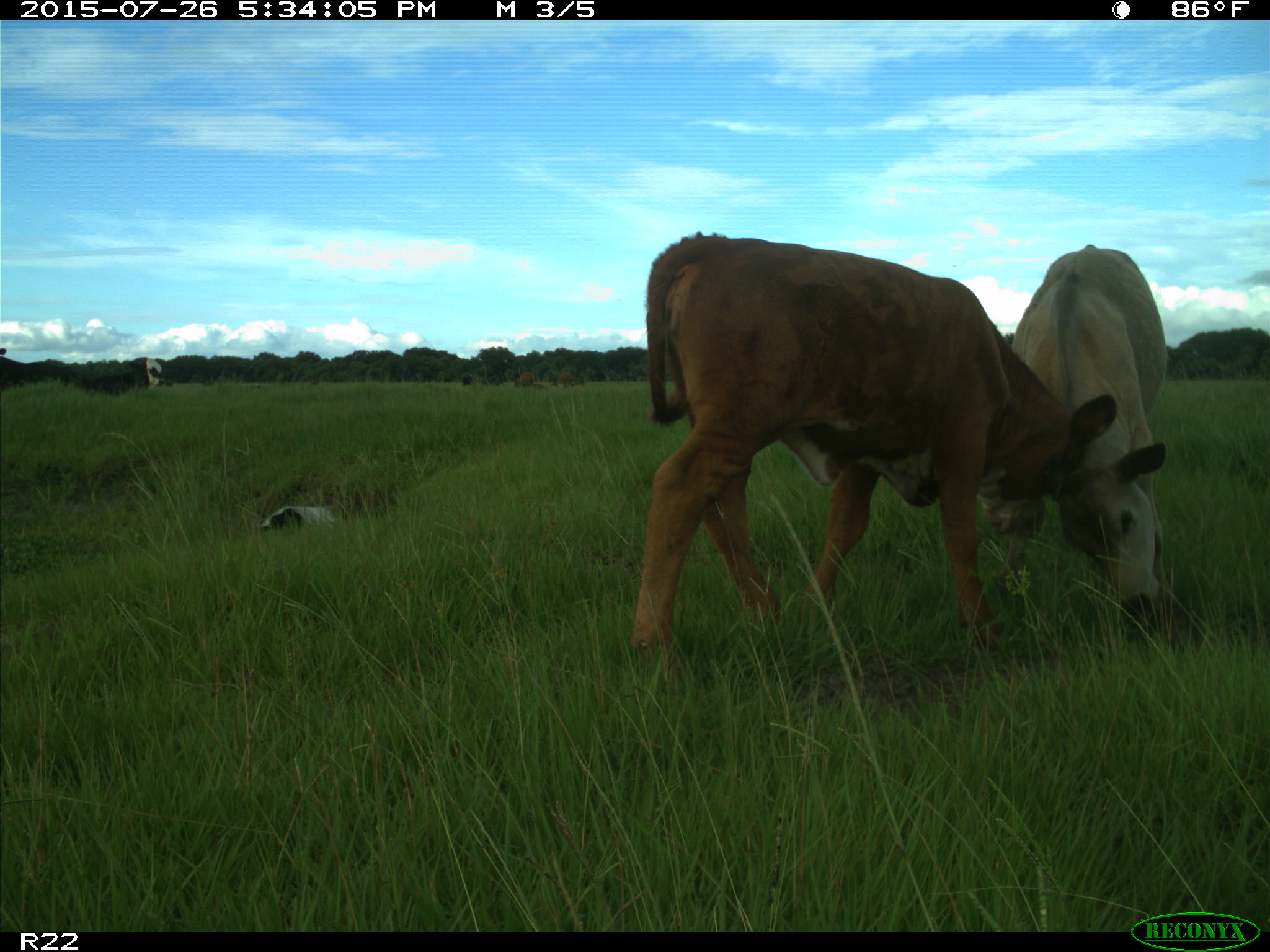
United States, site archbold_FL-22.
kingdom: Animalia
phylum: Chordata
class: Mammalia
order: Artiodactyla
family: Bovidae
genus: Bos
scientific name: Bos taurus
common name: domestic cow